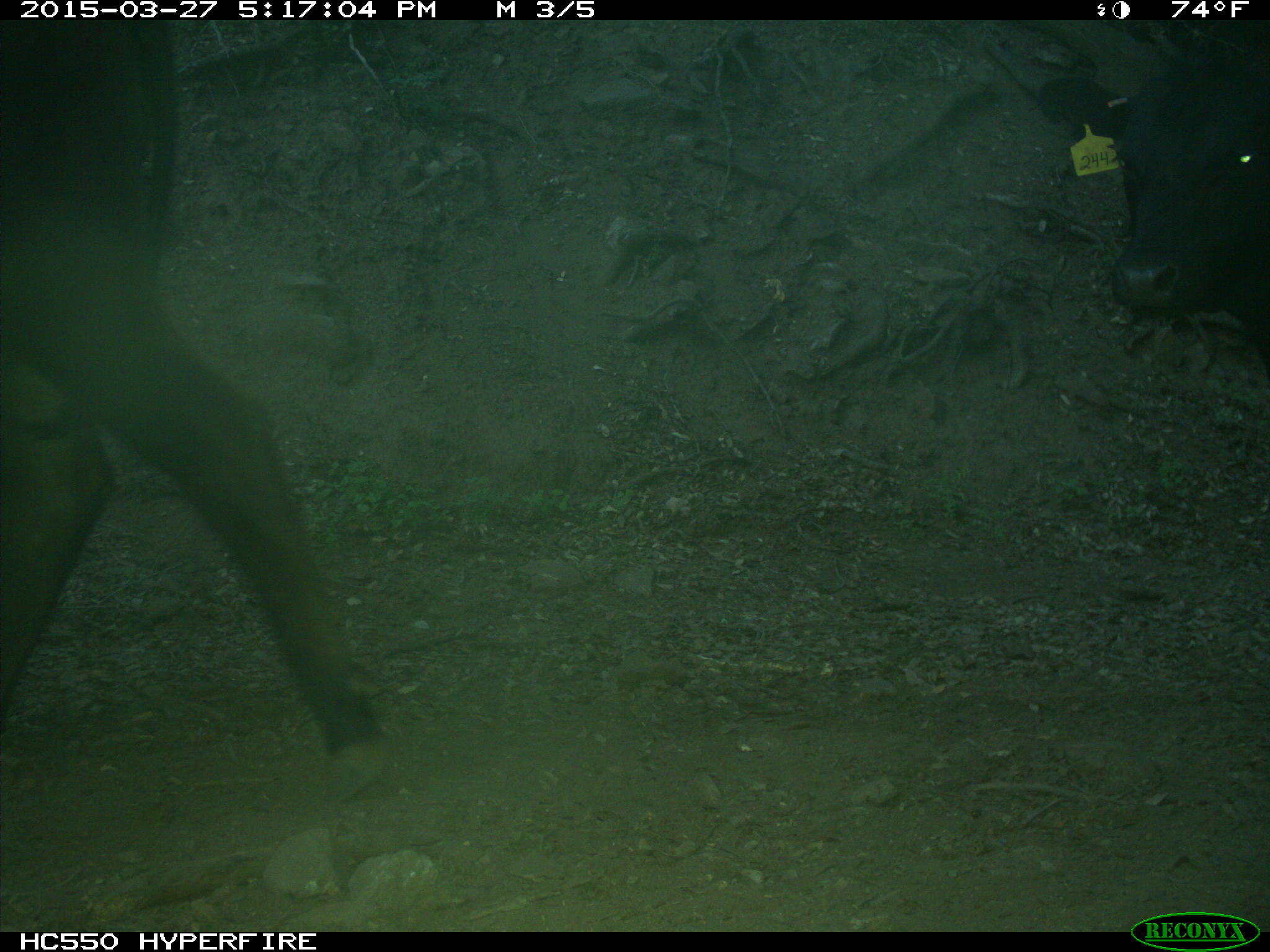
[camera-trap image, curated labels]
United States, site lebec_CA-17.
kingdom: Animalia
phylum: Chordata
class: Mammalia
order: Artiodactyla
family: Bovidae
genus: Bos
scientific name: Bos taurus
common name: domestic cow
Bos taurus (domestic cow).